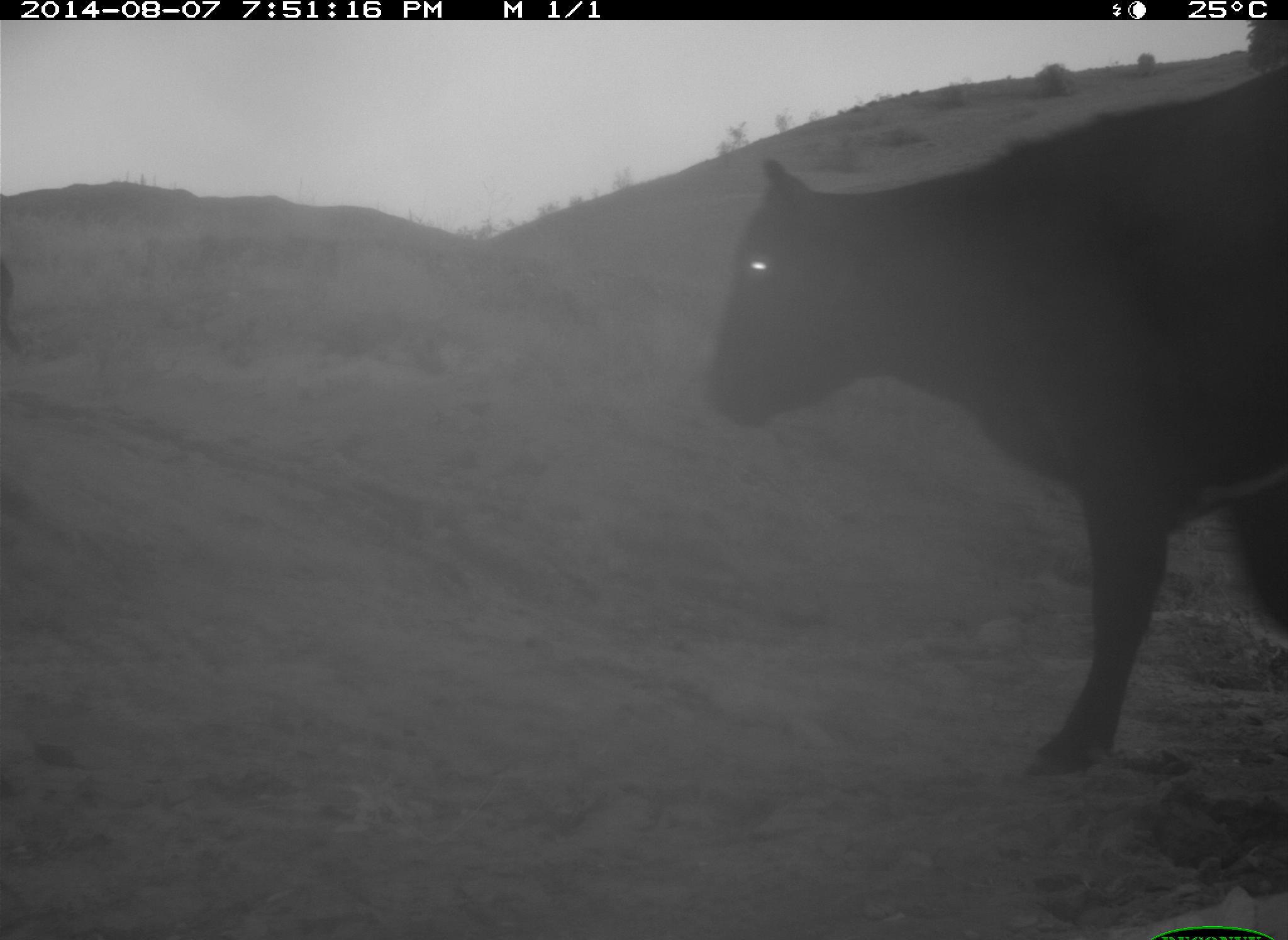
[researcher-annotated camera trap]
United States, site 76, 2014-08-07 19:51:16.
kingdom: Animalia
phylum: Chordata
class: Mammalia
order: Artiodactyla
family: Bovidae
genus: Bos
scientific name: Bos taurus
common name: cow